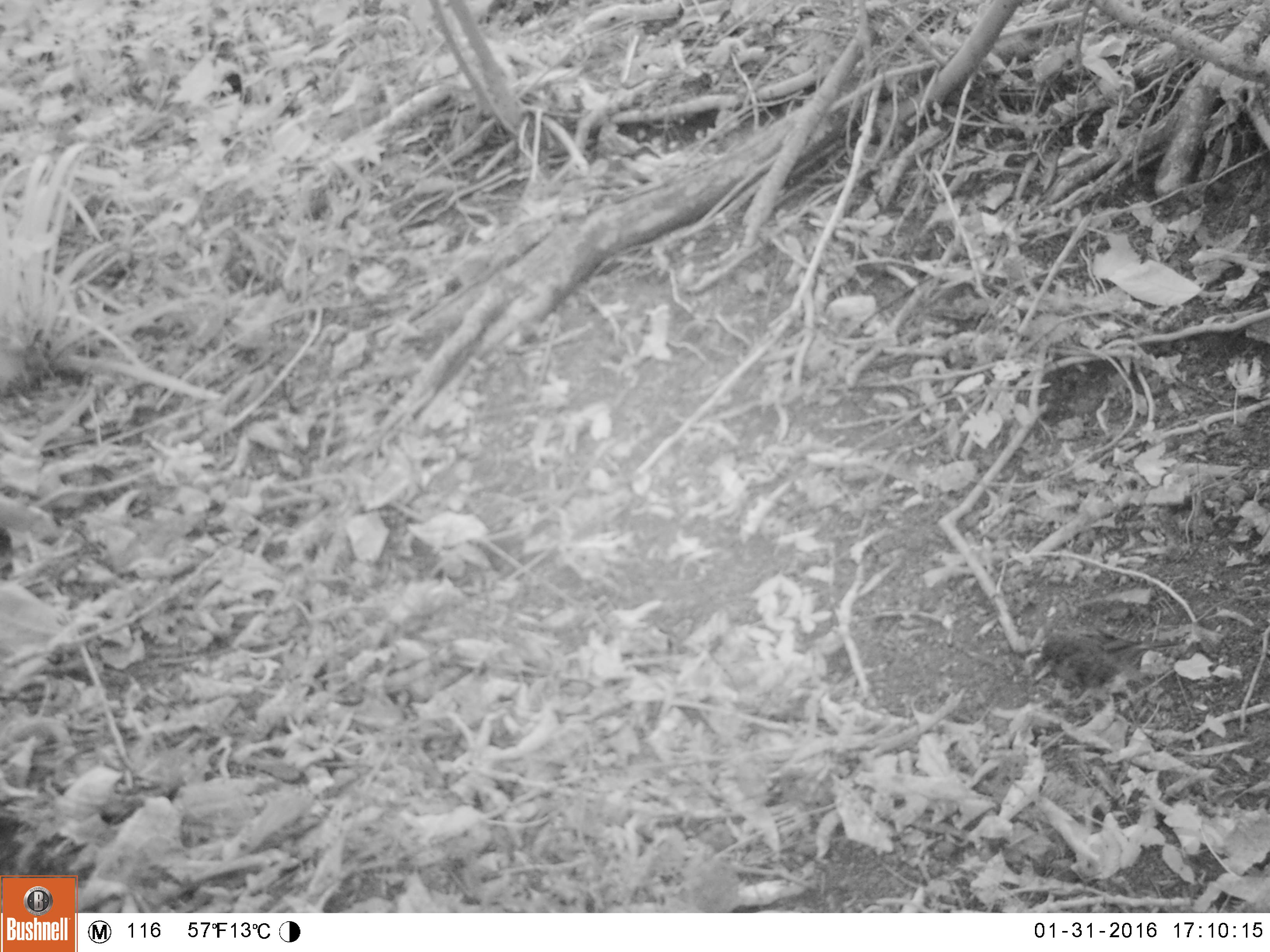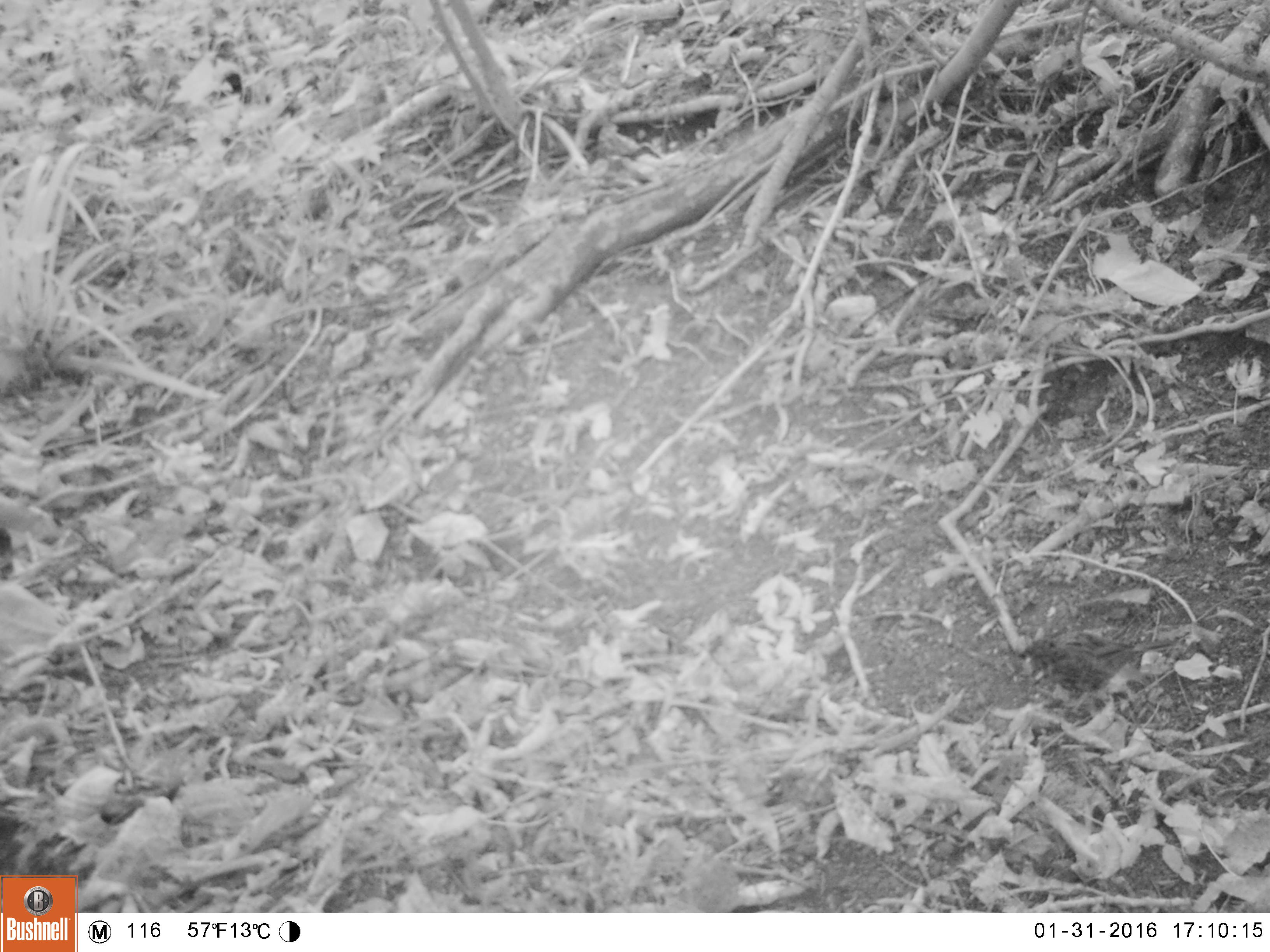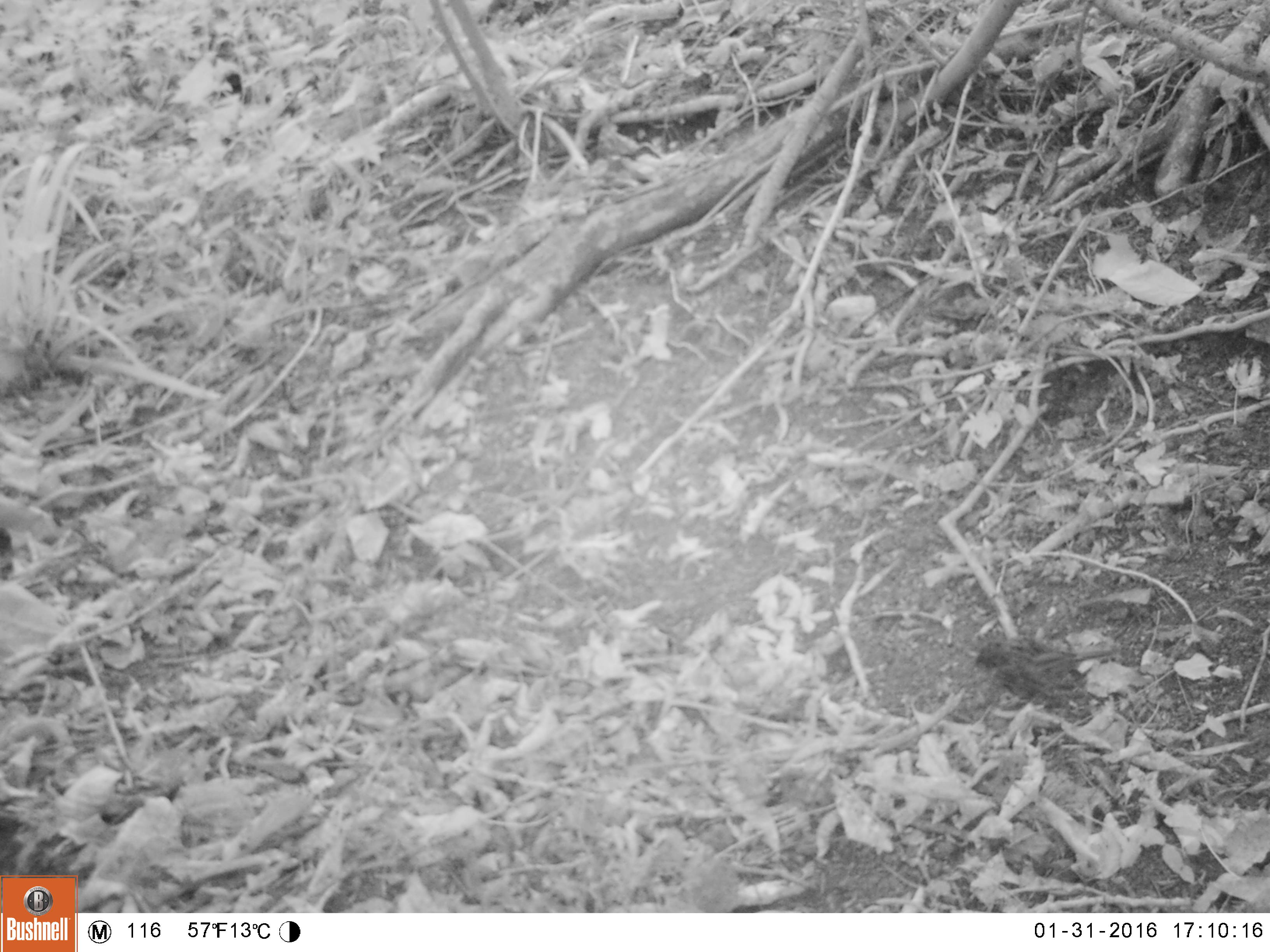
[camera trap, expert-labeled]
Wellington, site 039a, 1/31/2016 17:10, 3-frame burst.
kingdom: Animalia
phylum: Chordata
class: Aves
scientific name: Aves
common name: bird